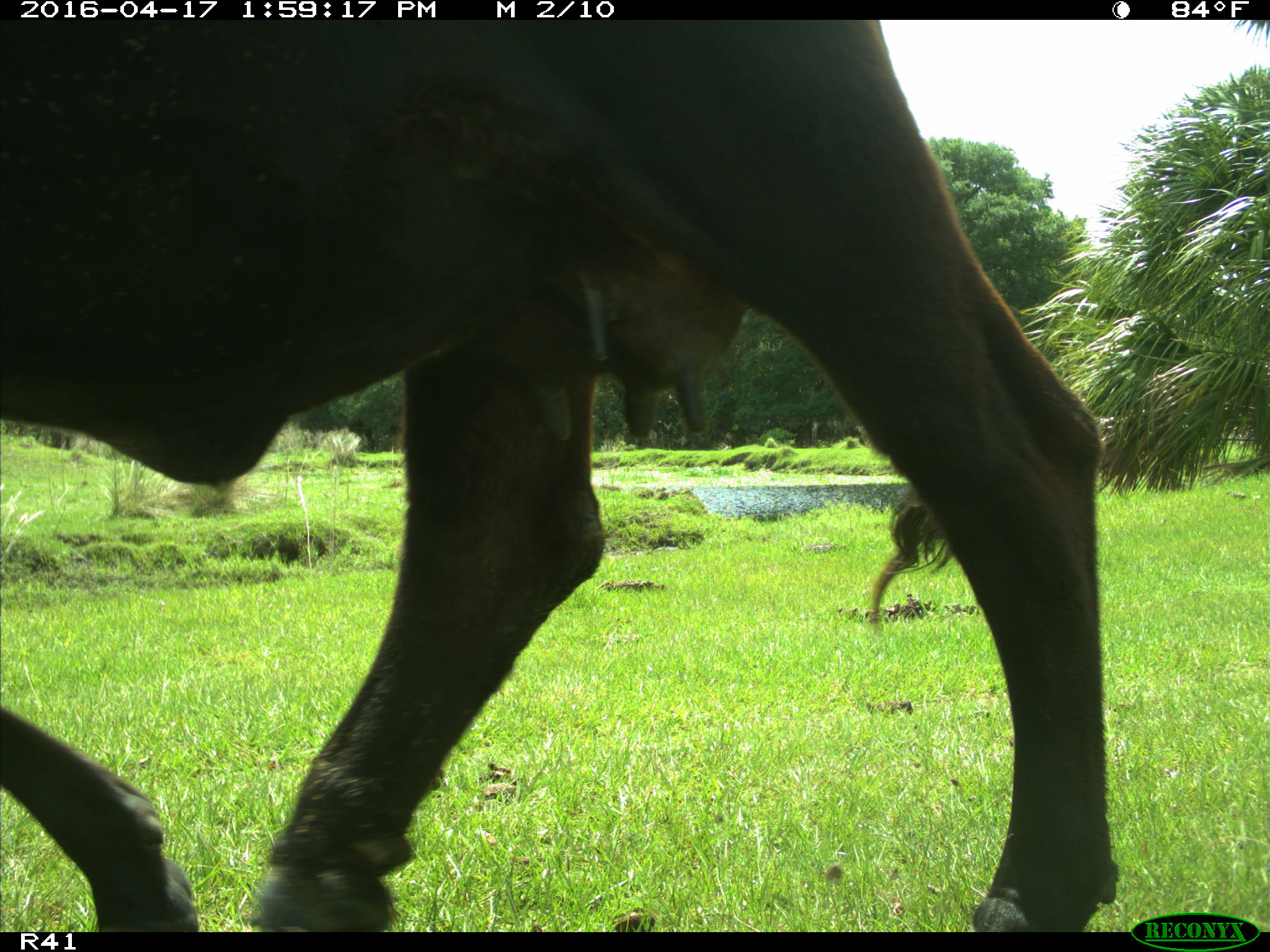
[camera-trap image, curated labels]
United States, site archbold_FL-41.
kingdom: Animalia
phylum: Chordata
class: Mammalia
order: Artiodactyla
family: Bovidae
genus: Bos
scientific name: Bos taurus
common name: domestic cow